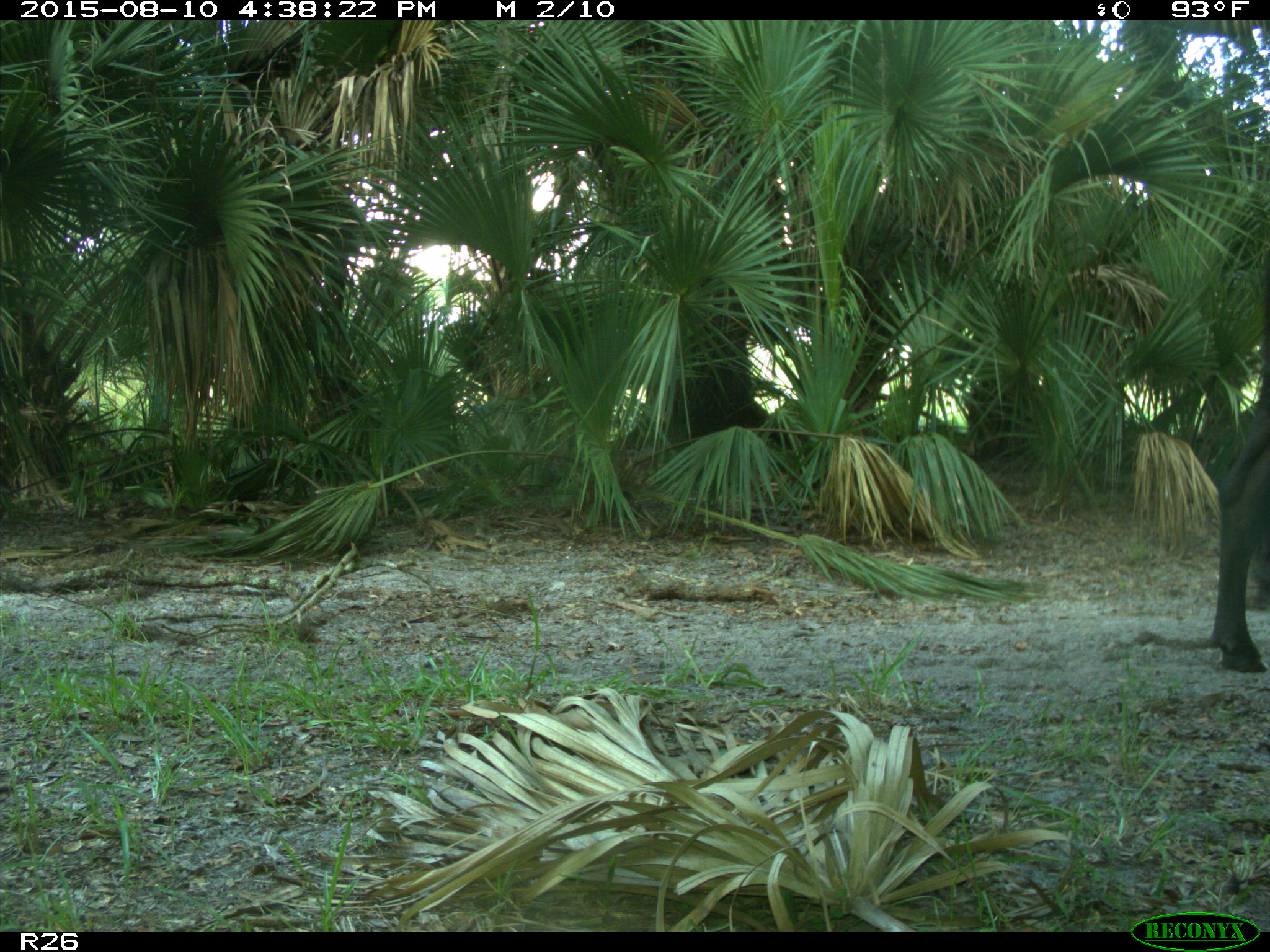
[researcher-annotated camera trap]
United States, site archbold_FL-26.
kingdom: Animalia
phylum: Chordata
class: Mammalia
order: Artiodactyla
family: Bovidae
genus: Bos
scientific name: Bos taurus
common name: domestic cow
Bos taurus (domestic cow).